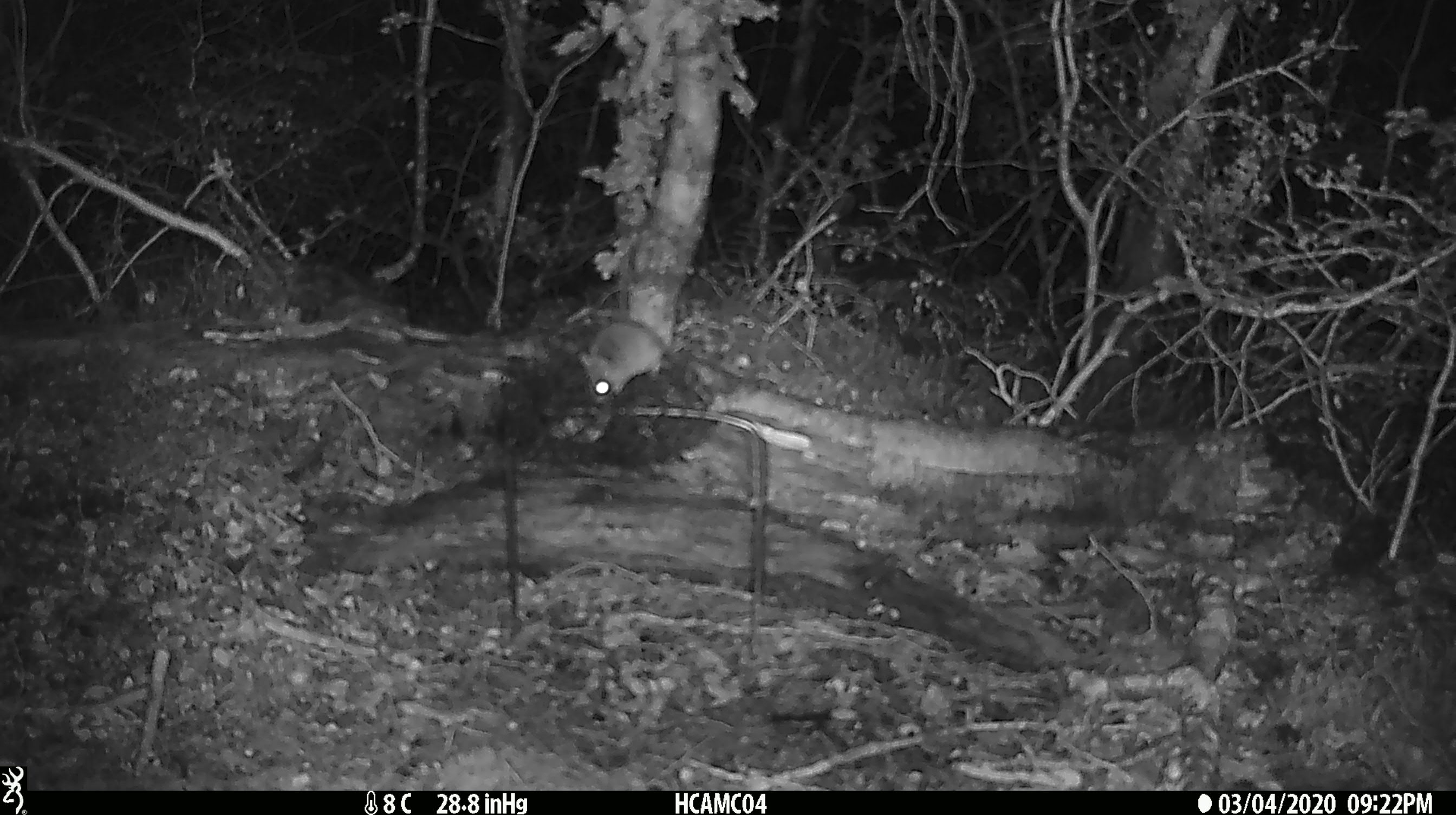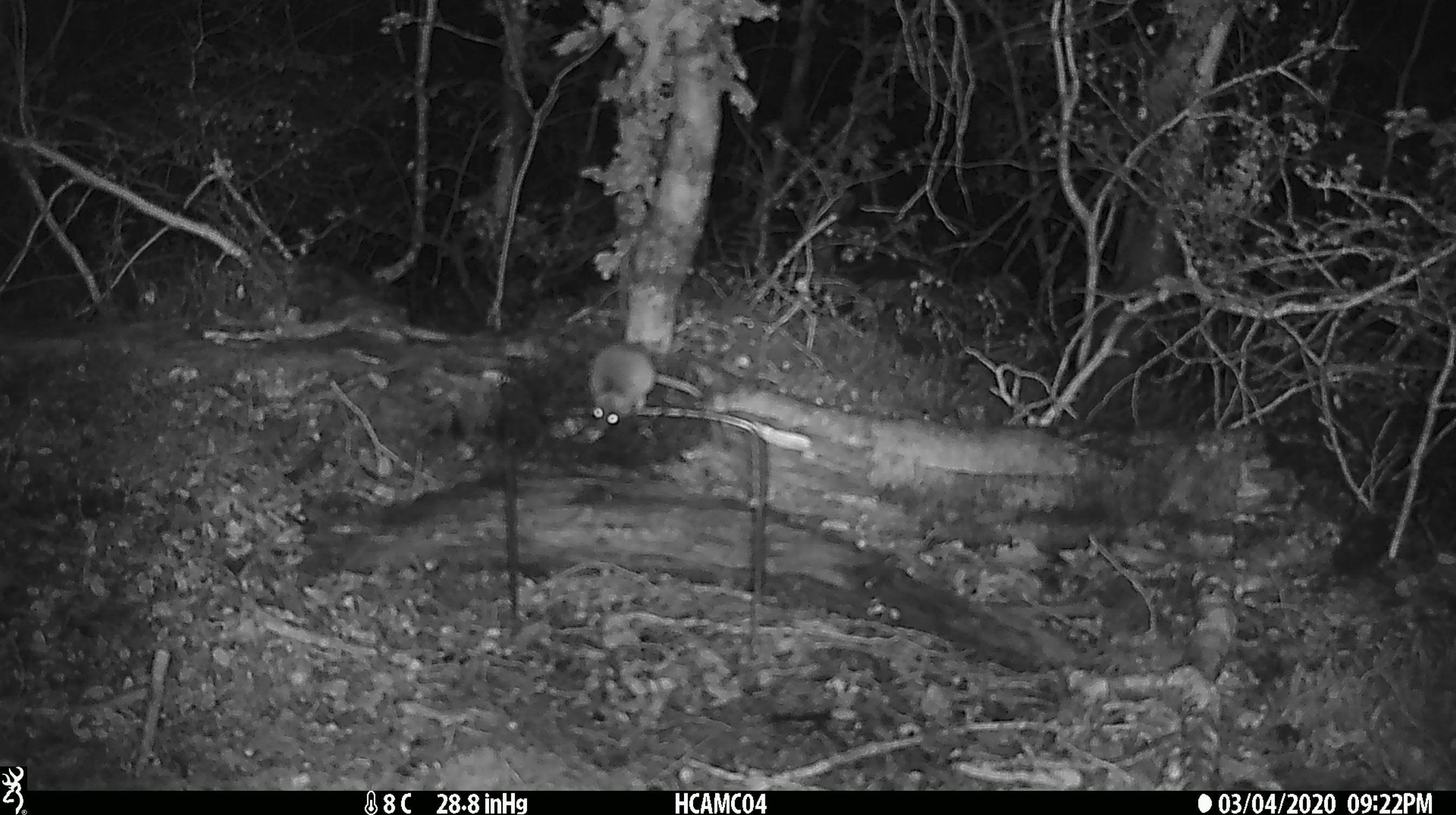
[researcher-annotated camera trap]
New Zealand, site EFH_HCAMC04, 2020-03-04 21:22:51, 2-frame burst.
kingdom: Animalia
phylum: Chordata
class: Mammalia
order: Rodentia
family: Muridae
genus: Mus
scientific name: Mus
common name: mouse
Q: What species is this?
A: Mouse (Mus).